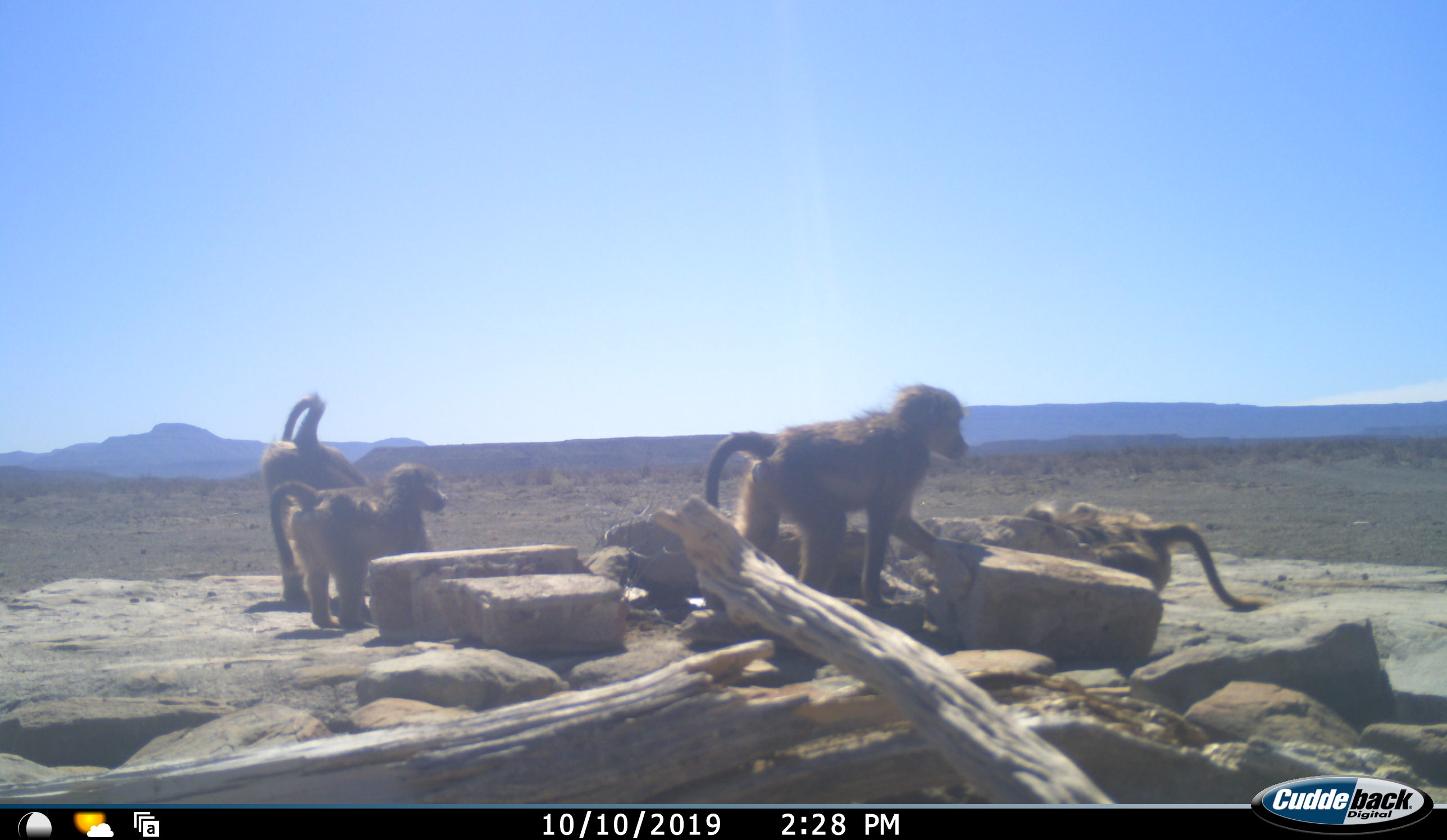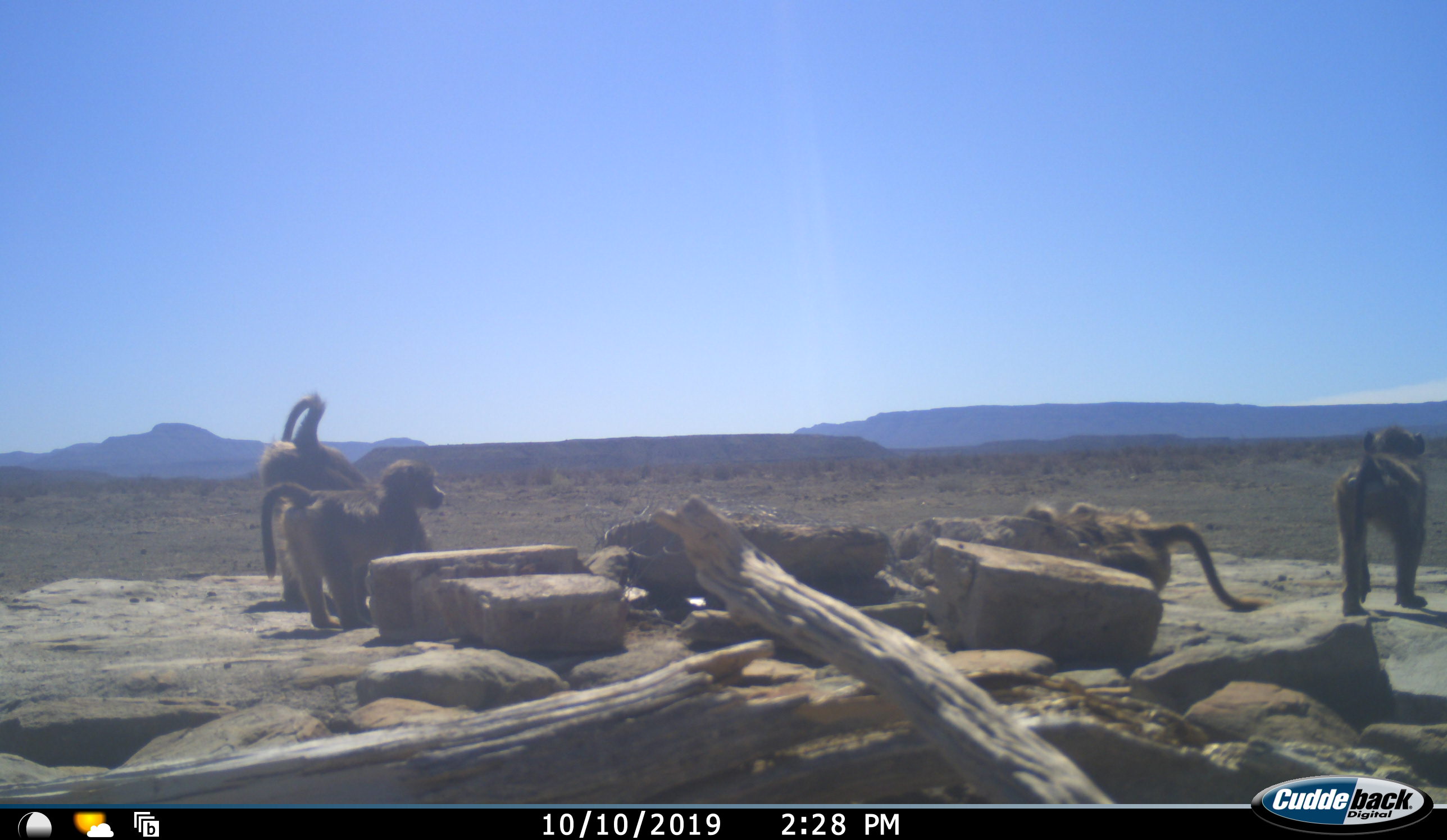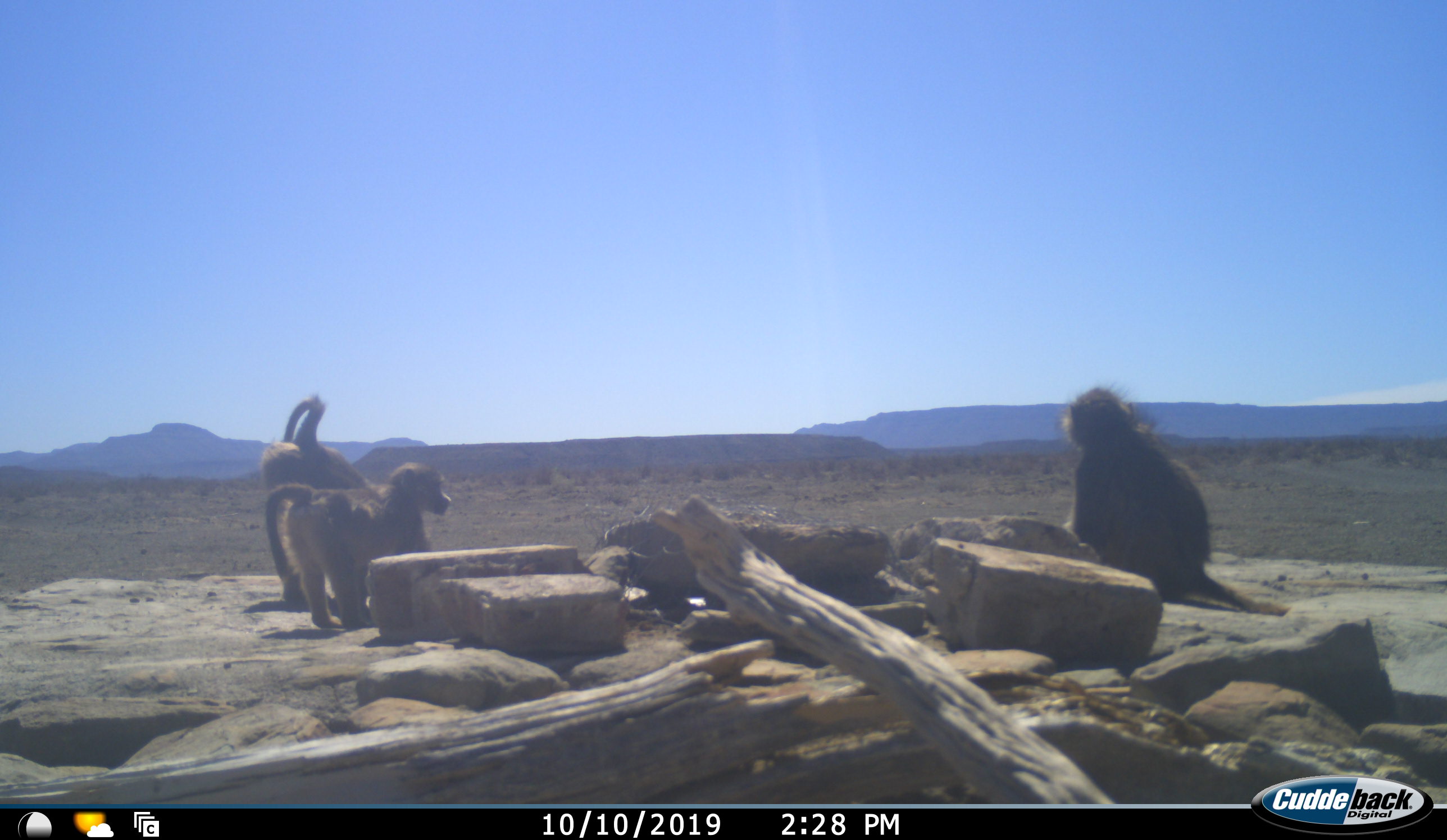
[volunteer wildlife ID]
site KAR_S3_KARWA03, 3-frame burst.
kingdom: Animalia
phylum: Chordata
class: Mammalia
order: Primates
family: Cercopithecidae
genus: Papio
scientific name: Papio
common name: baboon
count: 4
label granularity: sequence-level